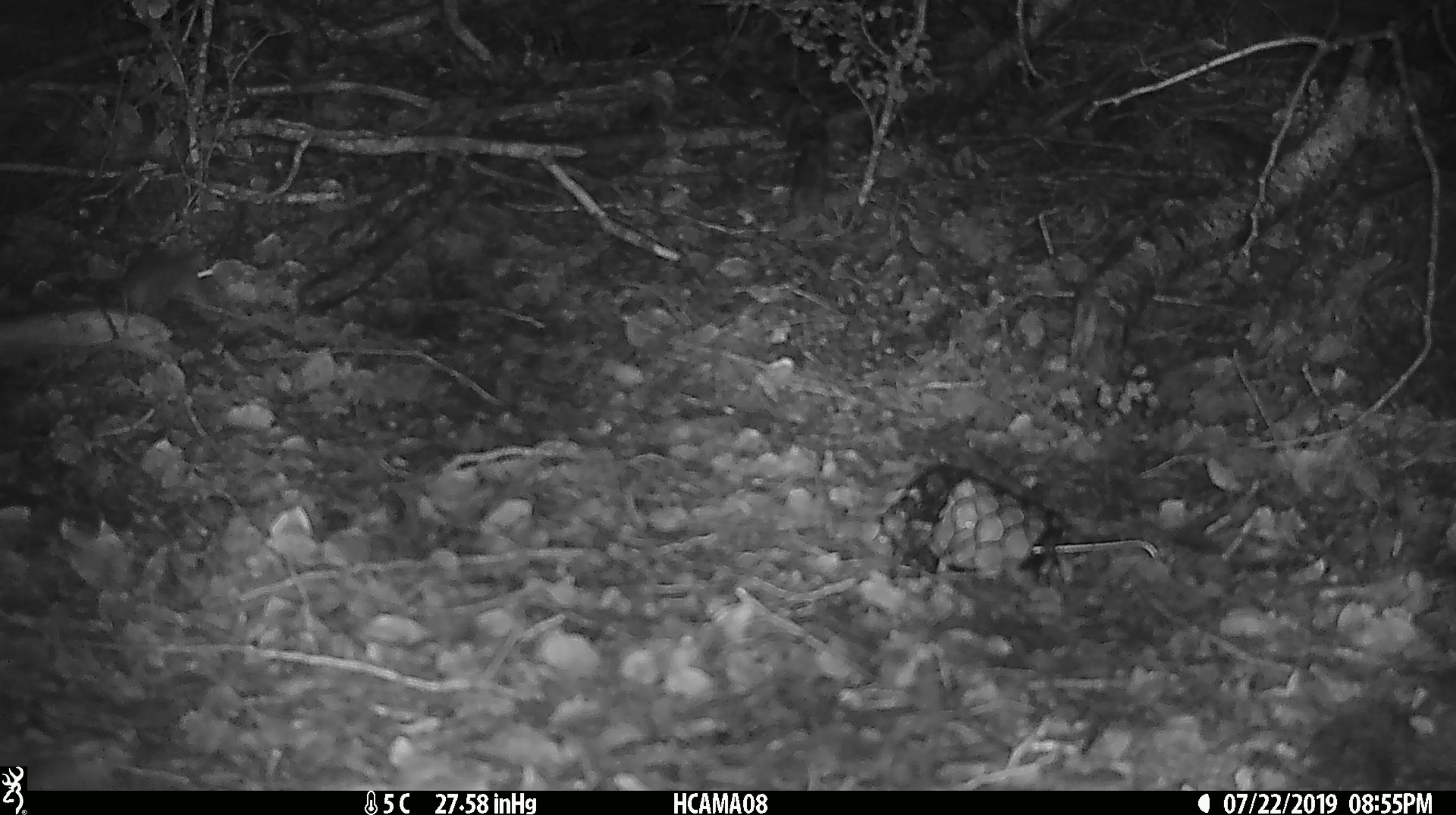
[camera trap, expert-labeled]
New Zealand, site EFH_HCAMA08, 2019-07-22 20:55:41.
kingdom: Animalia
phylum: Chordata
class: Mammalia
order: Rodentia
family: Muridae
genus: Mus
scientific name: Mus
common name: mouse